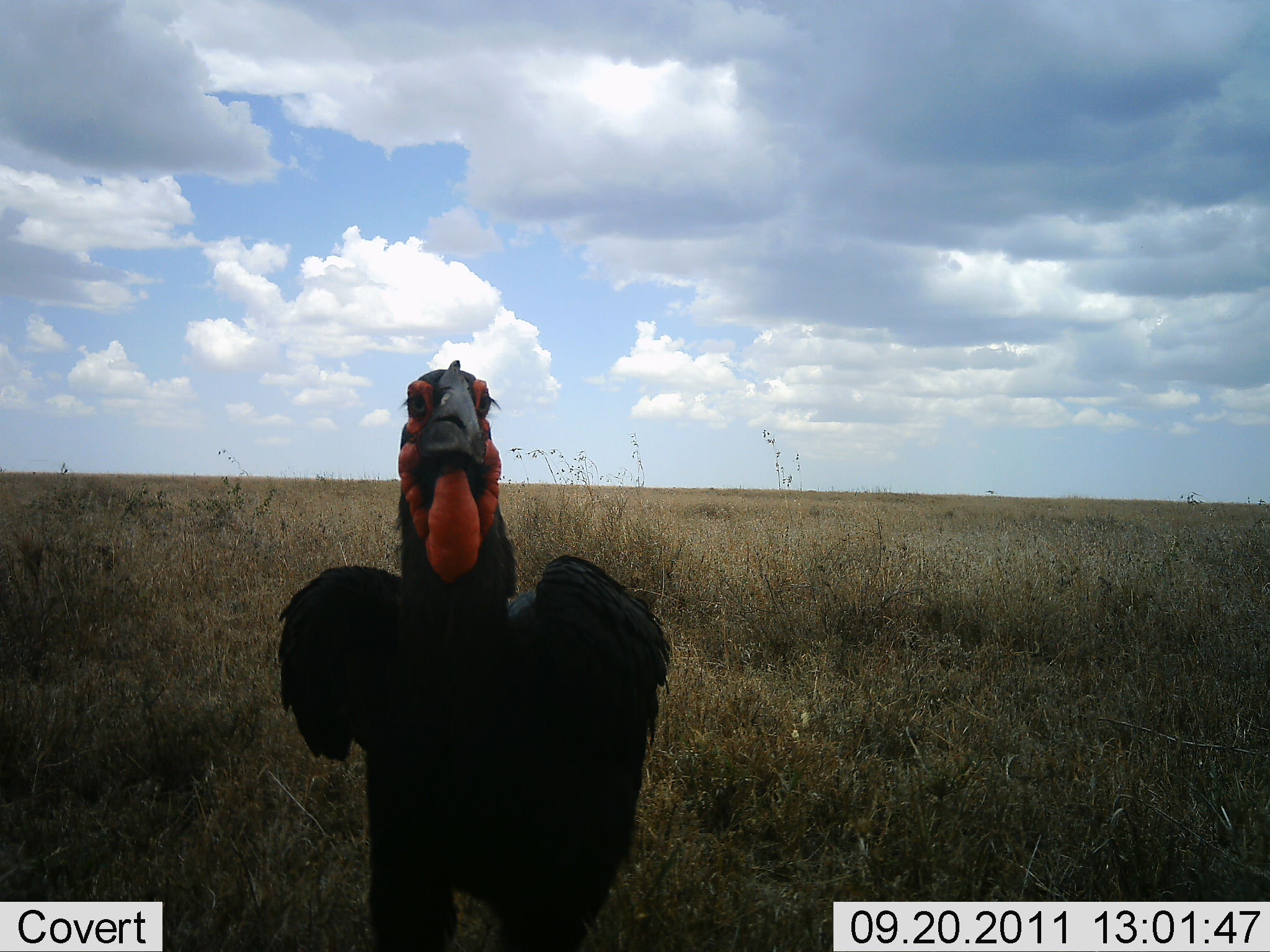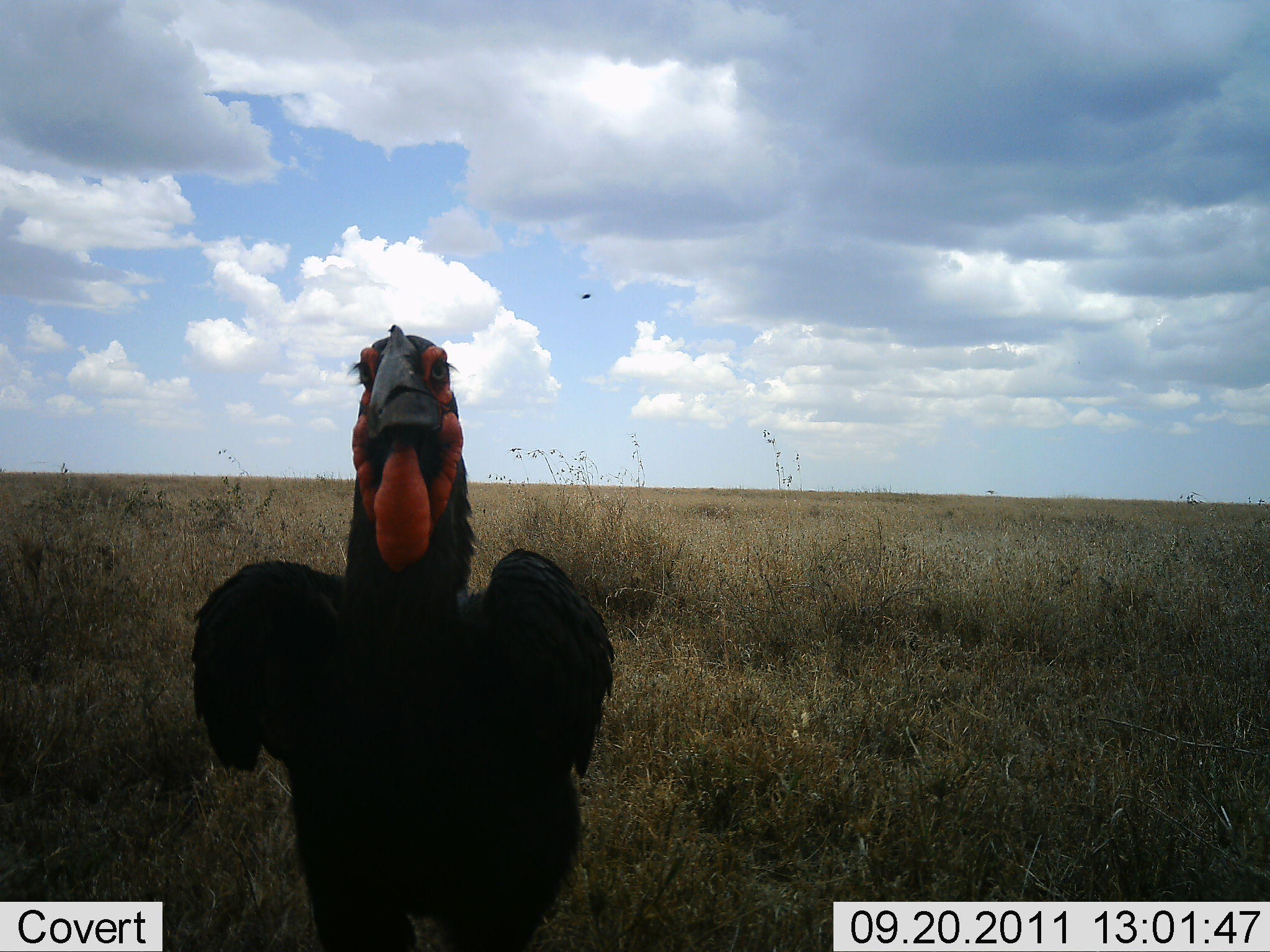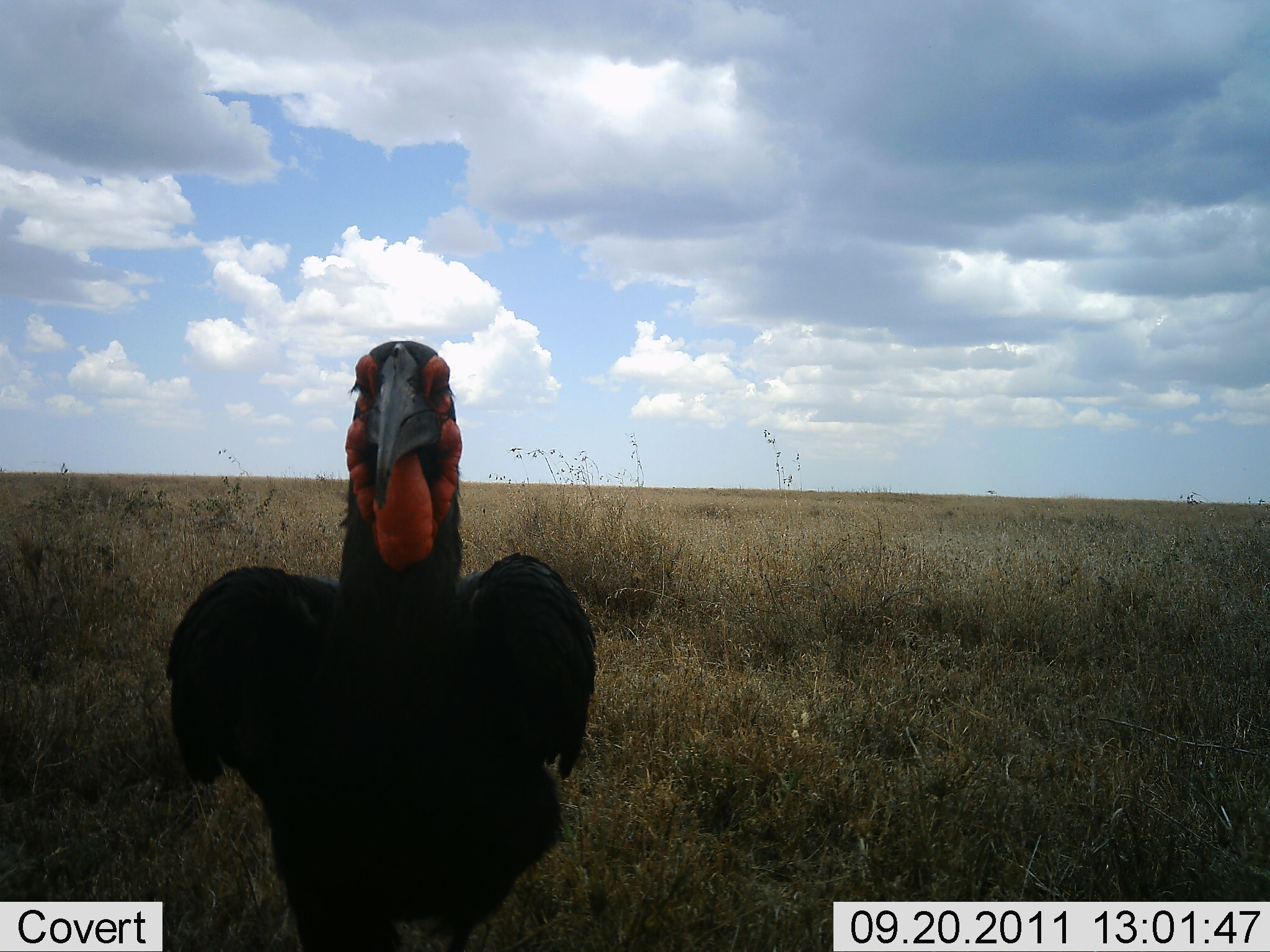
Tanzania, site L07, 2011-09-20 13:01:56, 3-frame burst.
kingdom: Animalia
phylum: Chordata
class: Aves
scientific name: Aves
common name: bird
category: otherbird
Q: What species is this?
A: Otherbird (bird) (Aves).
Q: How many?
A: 1.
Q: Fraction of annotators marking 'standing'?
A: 100%.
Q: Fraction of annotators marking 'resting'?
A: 0%.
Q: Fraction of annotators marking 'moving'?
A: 7%.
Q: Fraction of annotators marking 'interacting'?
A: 7%.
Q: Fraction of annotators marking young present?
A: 0%.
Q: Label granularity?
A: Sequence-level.